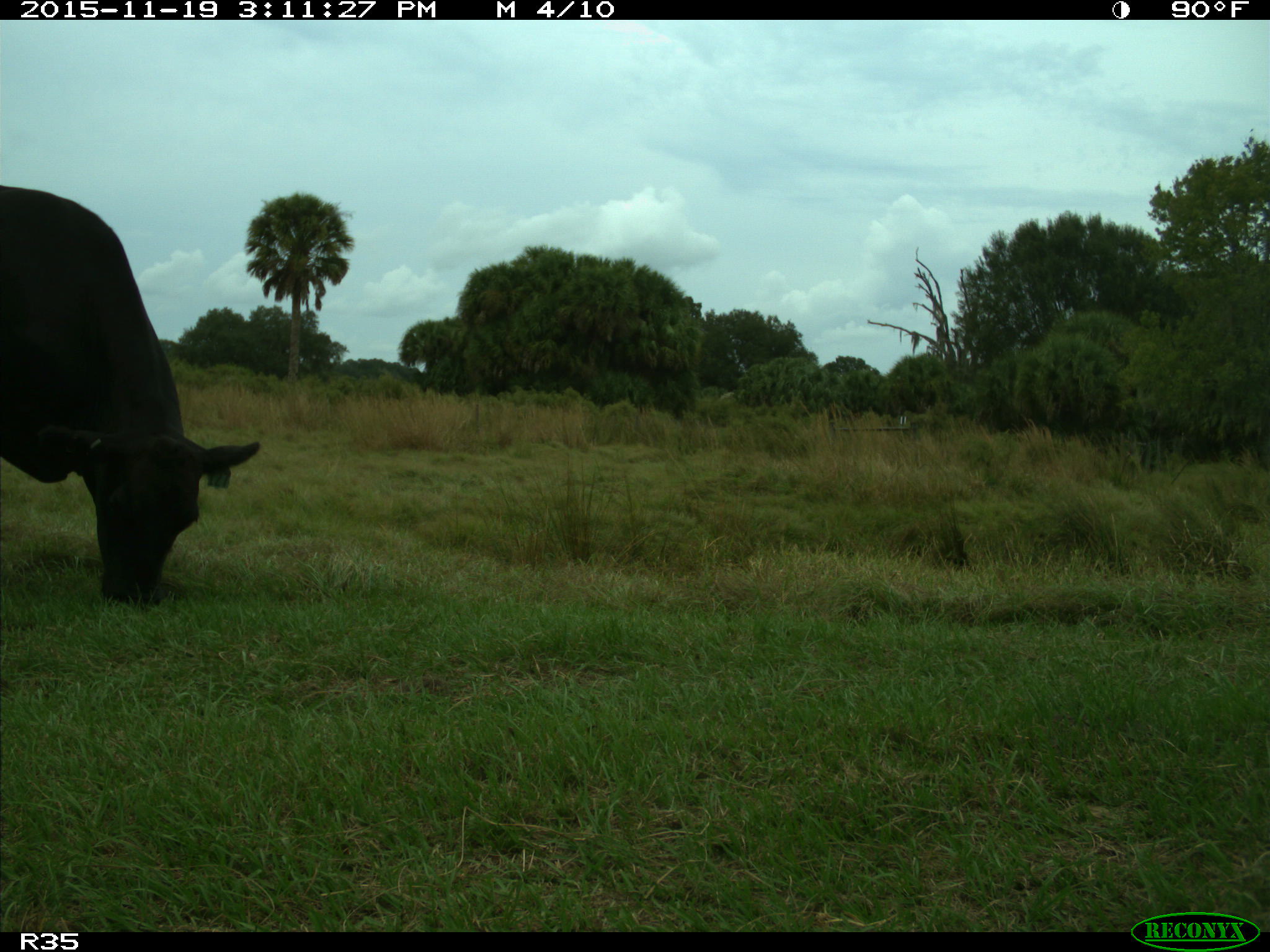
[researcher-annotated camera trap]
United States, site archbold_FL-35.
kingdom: Animalia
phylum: Chordata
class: Mammalia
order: Artiodactyla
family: Bovidae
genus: Bos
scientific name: Bos taurus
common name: domestic cow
Bos taurus (domestic cow).